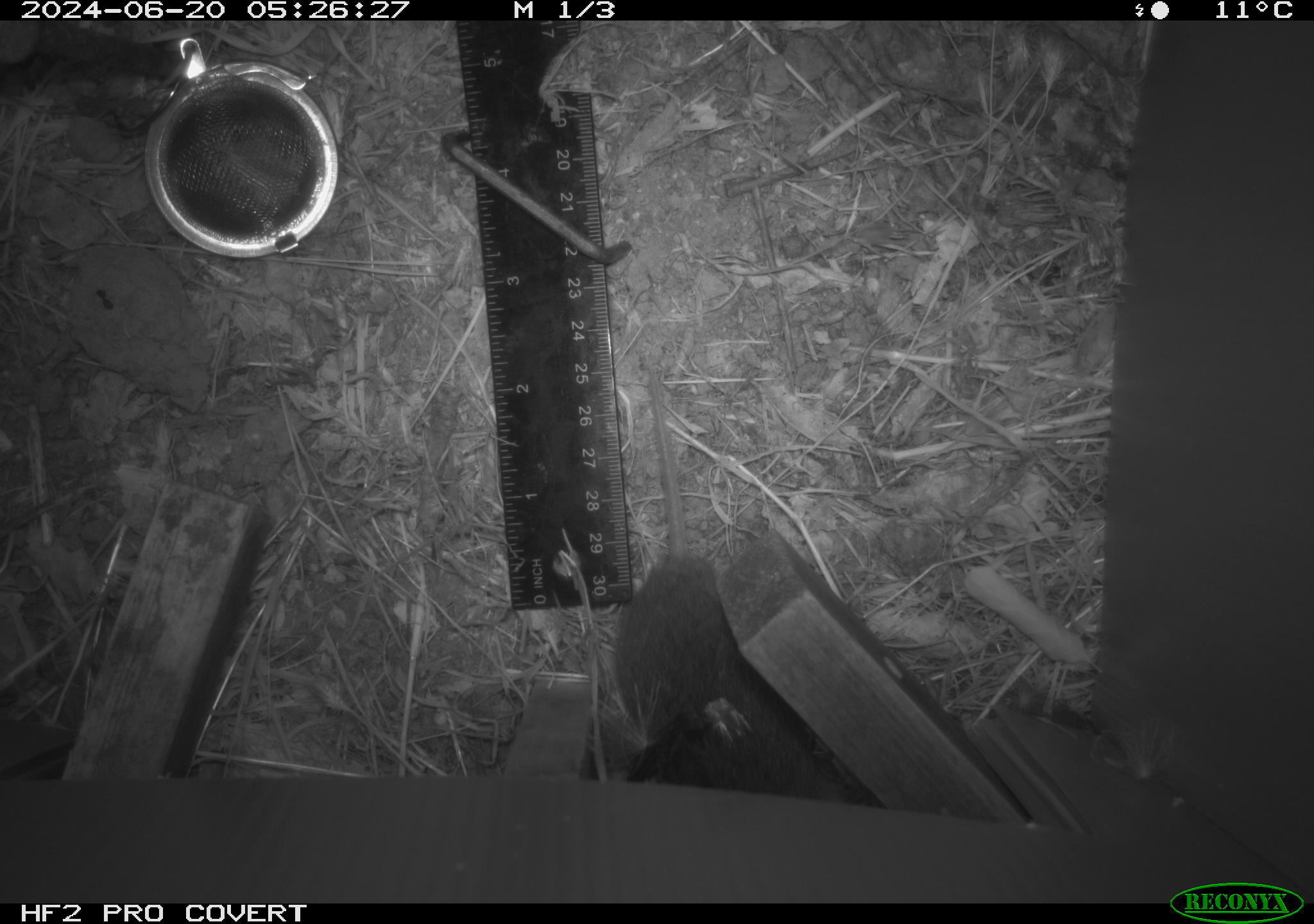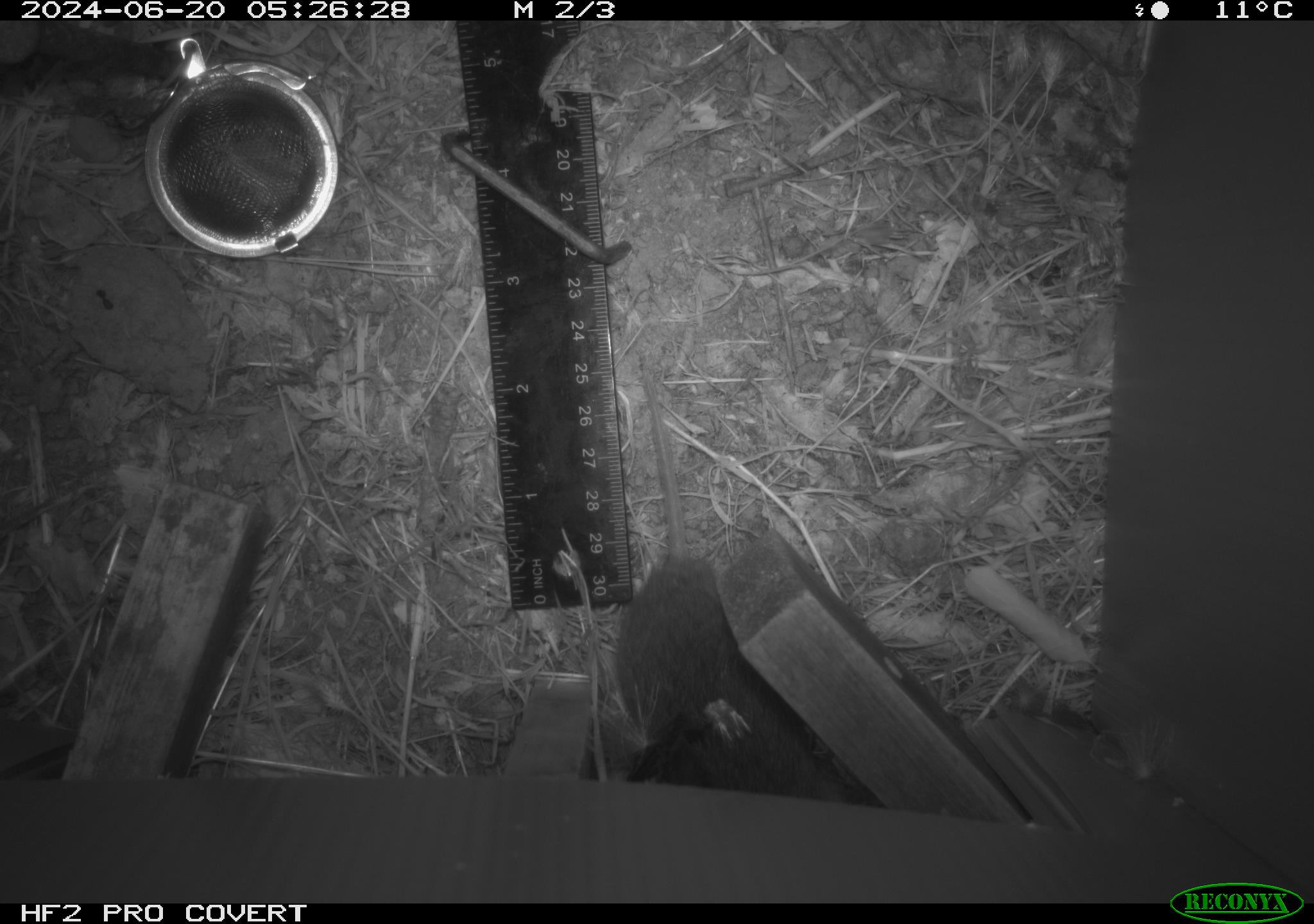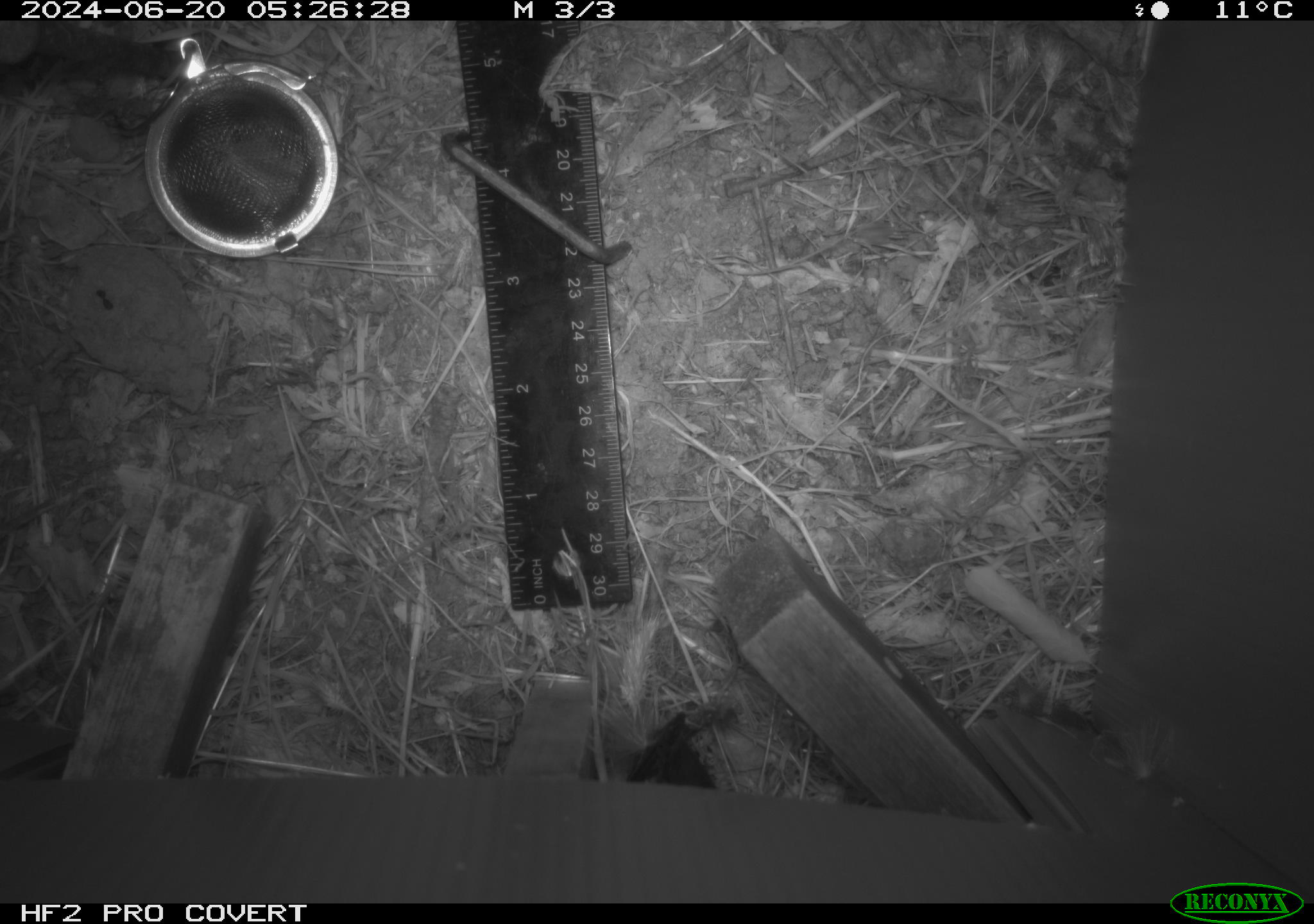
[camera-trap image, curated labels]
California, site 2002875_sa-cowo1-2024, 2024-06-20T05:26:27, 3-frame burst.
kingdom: Animalia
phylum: Chordata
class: Mammalia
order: Rodentia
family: Cricetidae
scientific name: Arvicolinae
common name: voles, lemmings, and muskrats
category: arvicolinae subfamily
Arvicolinae subfamily (voles, lemmings, and muskrats) (Arvicolinae).